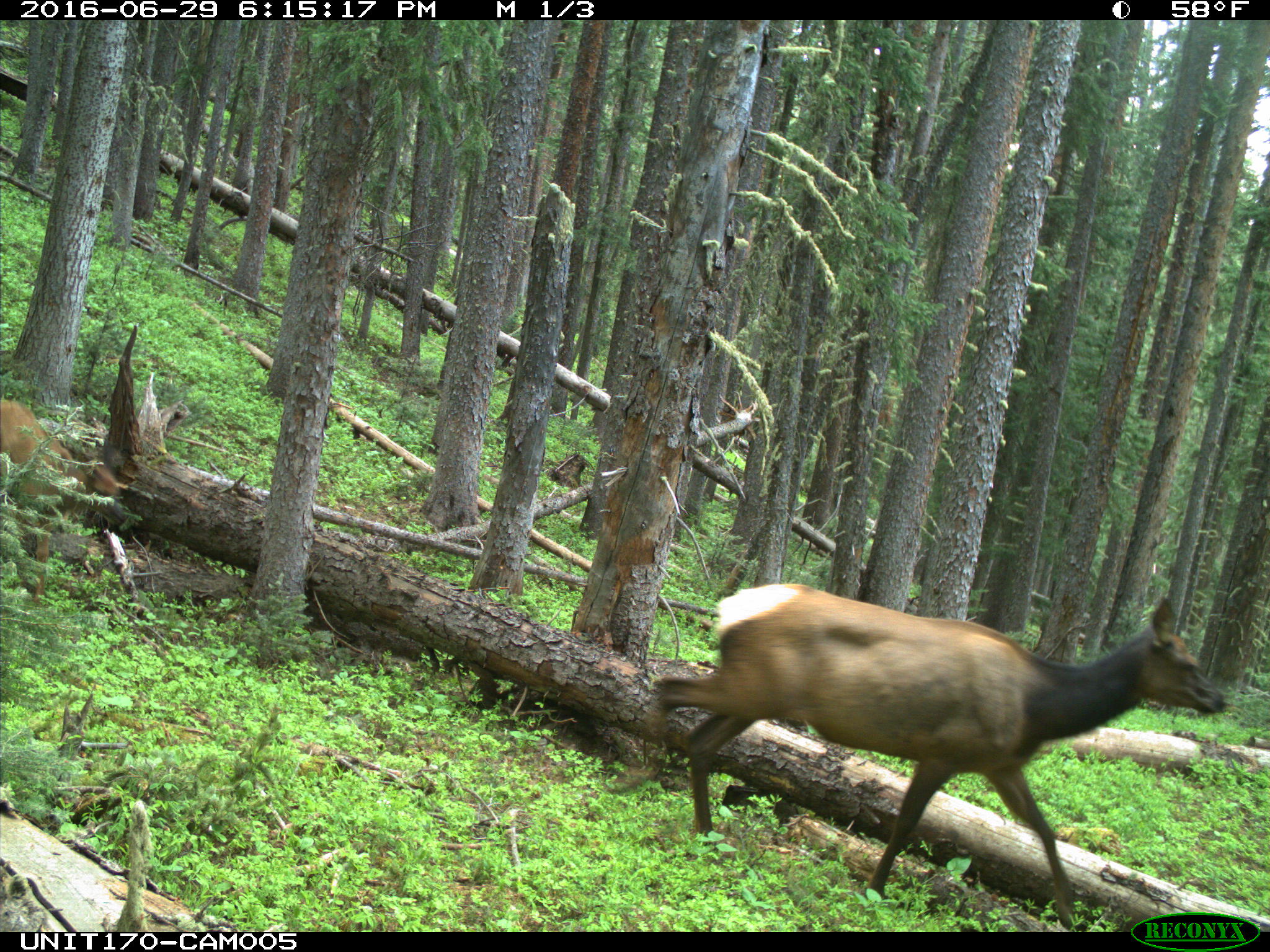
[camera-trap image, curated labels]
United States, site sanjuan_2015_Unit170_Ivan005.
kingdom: Animalia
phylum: Chordata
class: Mammalia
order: Artiodactyla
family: Cervidae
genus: Cervus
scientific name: Cervus elaphus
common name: red deer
Cervus elaphus (red deer).